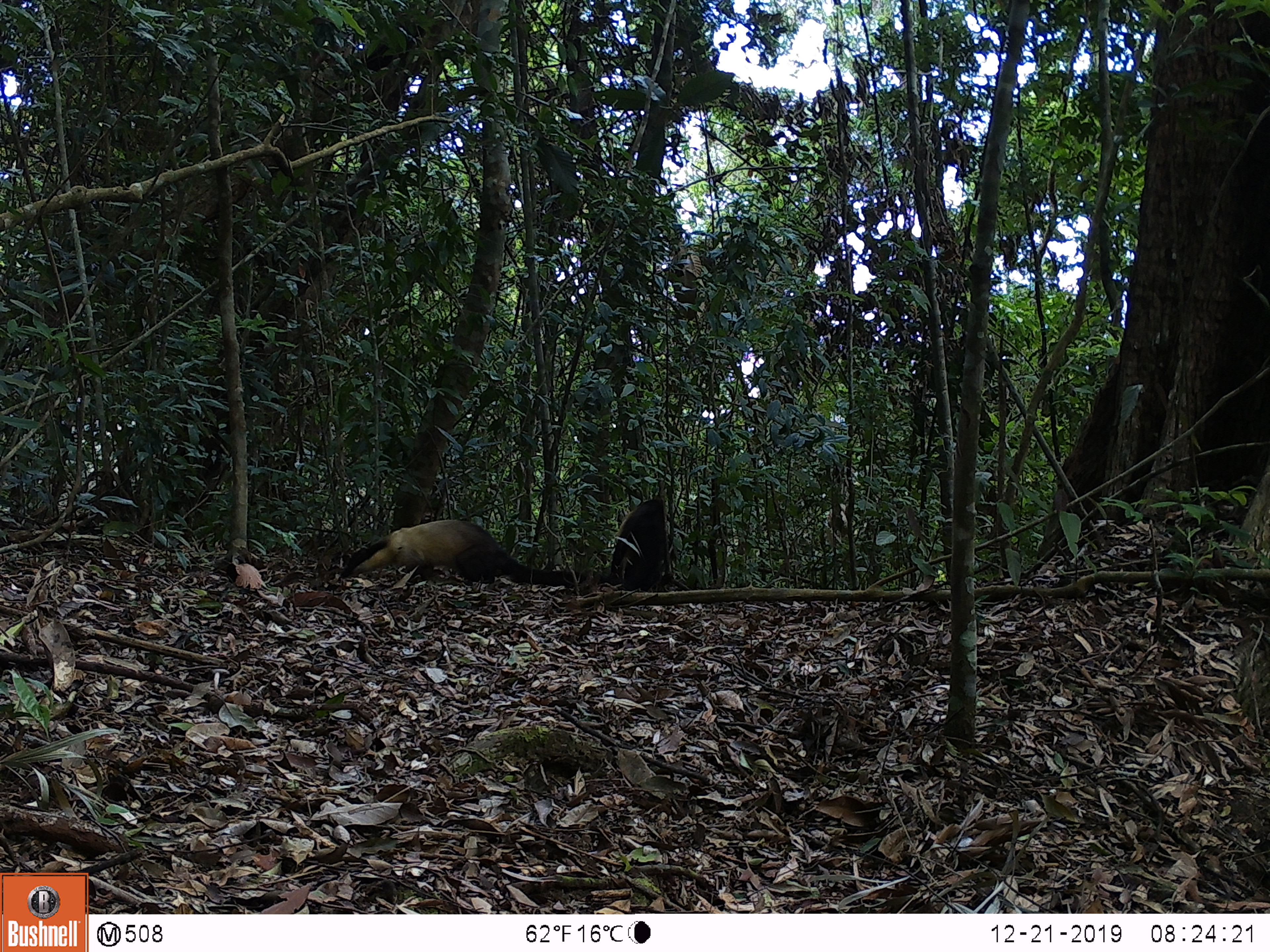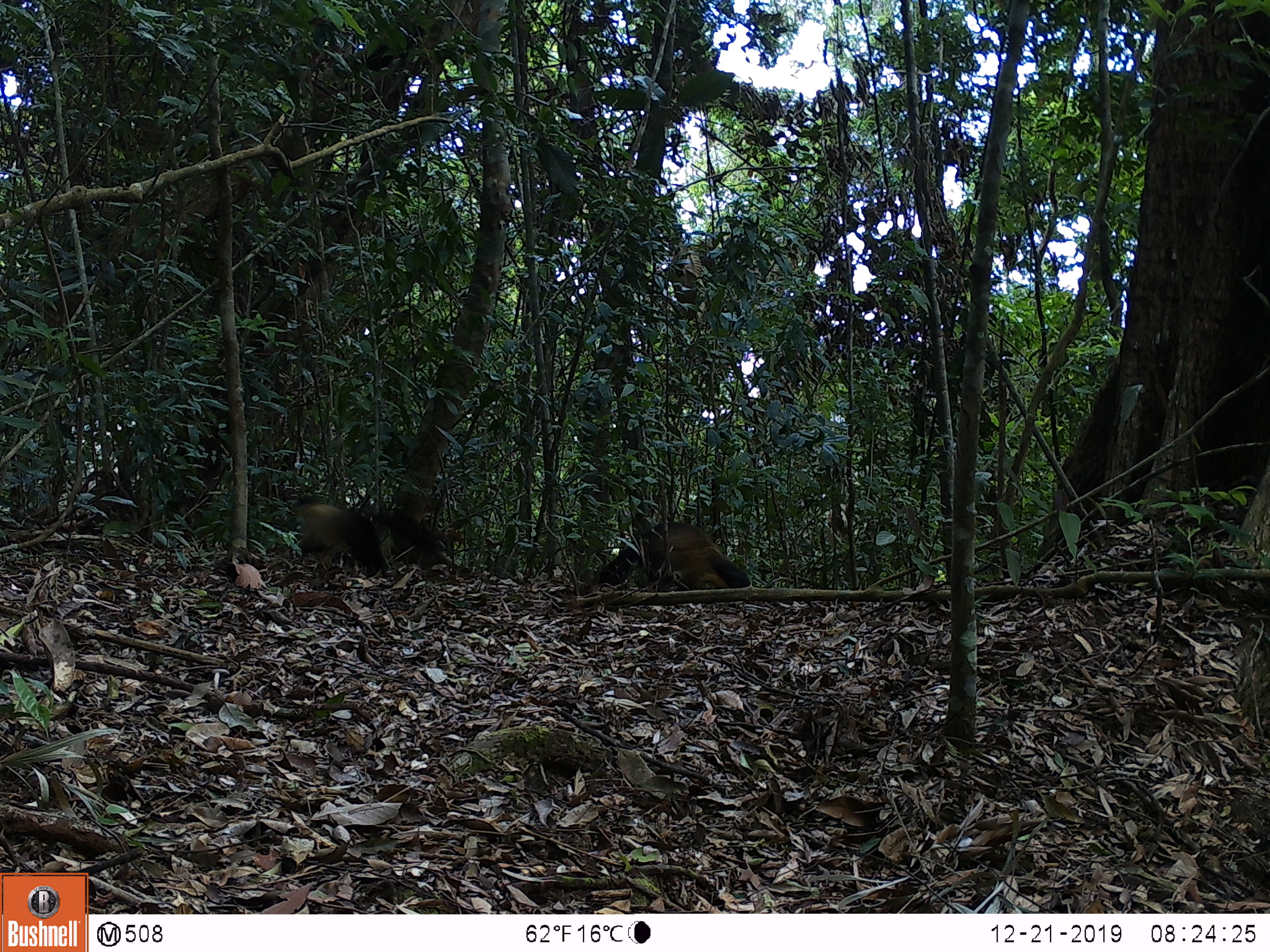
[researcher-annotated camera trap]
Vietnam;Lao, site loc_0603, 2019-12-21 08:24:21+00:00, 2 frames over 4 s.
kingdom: Animalia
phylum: Chordata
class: Mammalia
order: Carnivora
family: Mustelidae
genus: Martes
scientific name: Martes flavigula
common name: yellow-throated marten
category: yellow throated marten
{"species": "yellow throated marten (yellow-throated marten) (Martes flavigula)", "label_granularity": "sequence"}